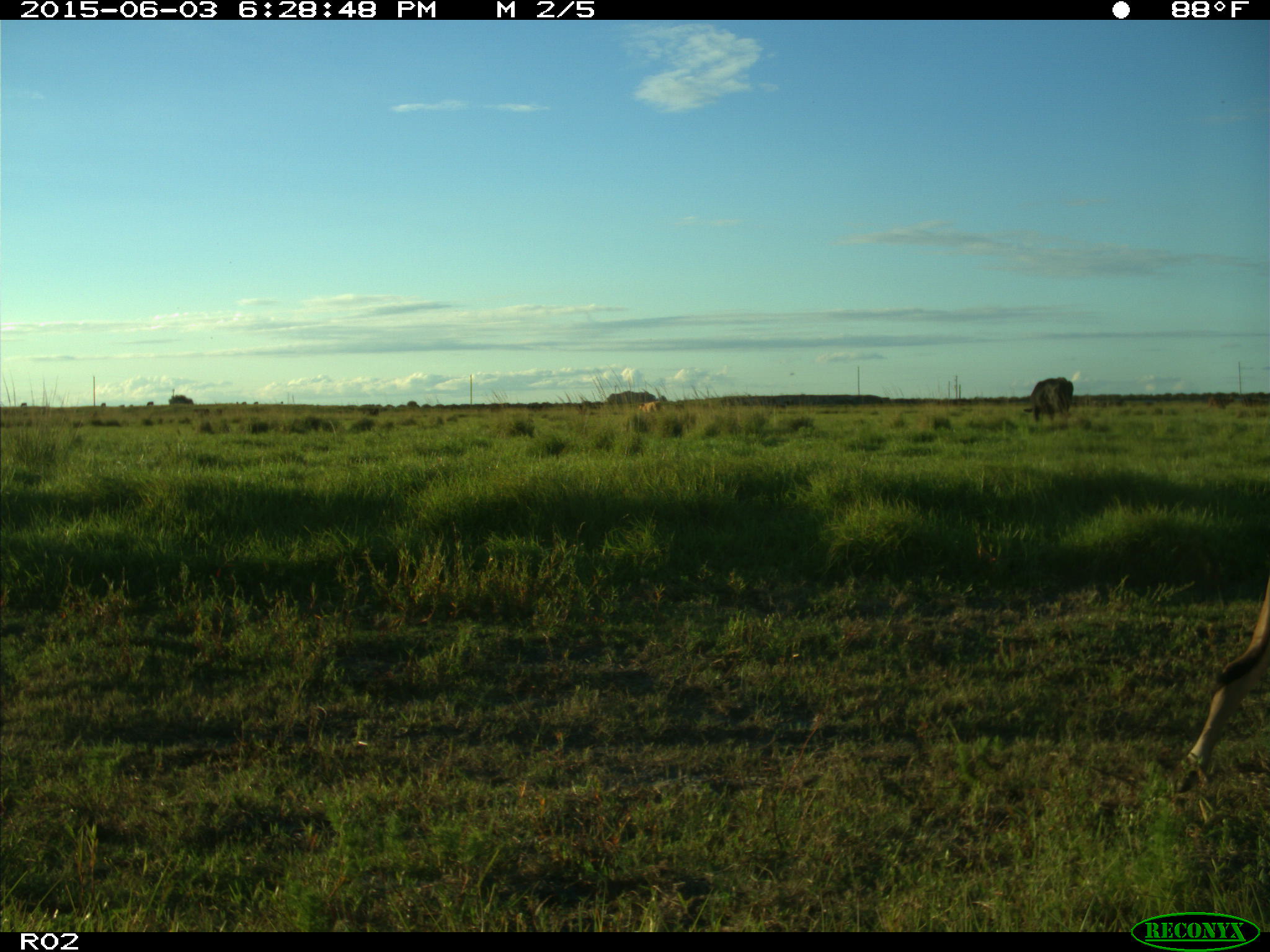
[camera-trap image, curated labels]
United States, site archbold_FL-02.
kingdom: Animalia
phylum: Chordata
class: Mammalia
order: Artiodactyla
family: Bovidae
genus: Bos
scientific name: Bos taurus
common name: domestic cow